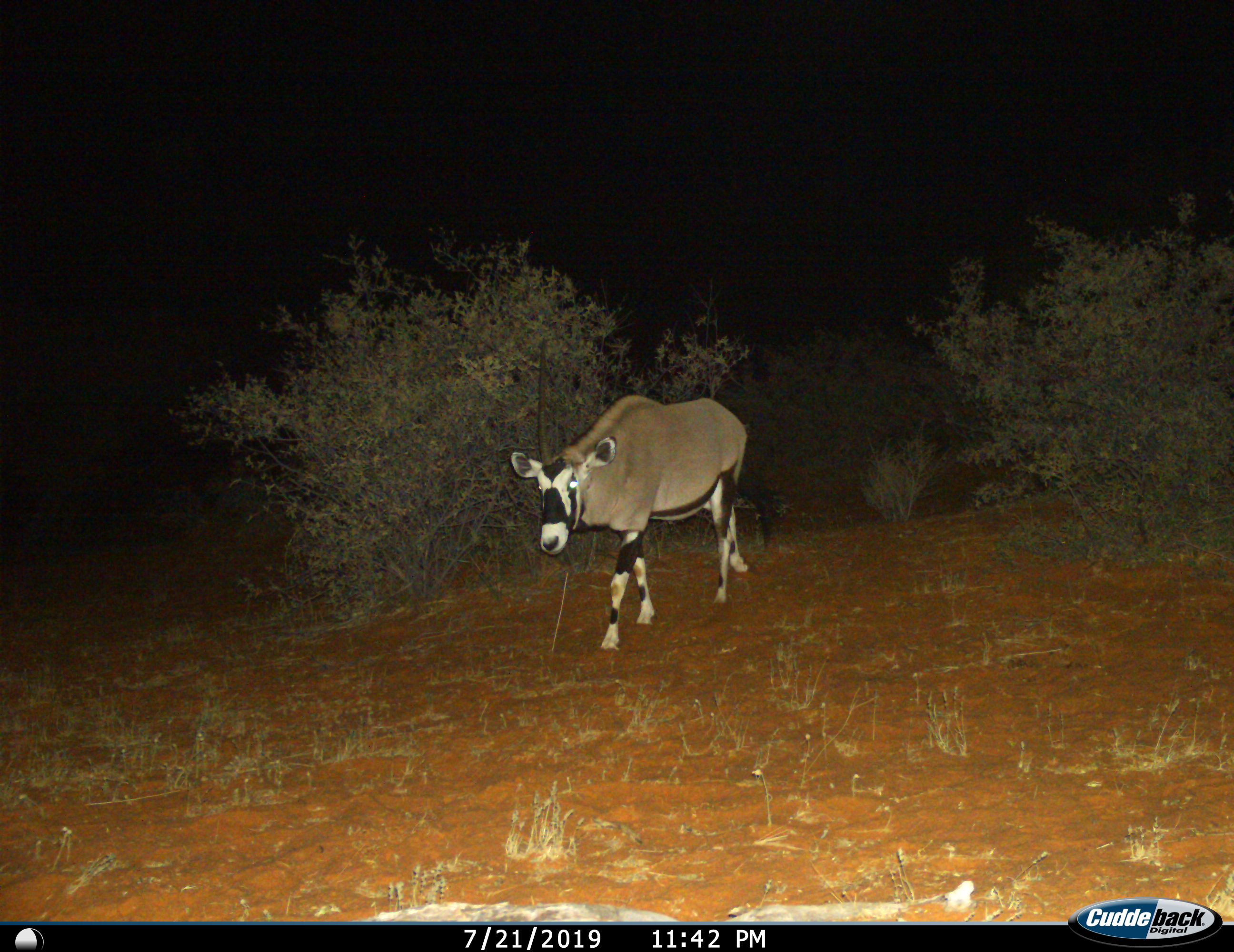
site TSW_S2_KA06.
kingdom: Animalia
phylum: Chordata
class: Mammalia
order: Artiodactyla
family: Bovidae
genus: Oryx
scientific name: Oryx gazella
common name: gemsbok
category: oryx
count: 1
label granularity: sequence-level